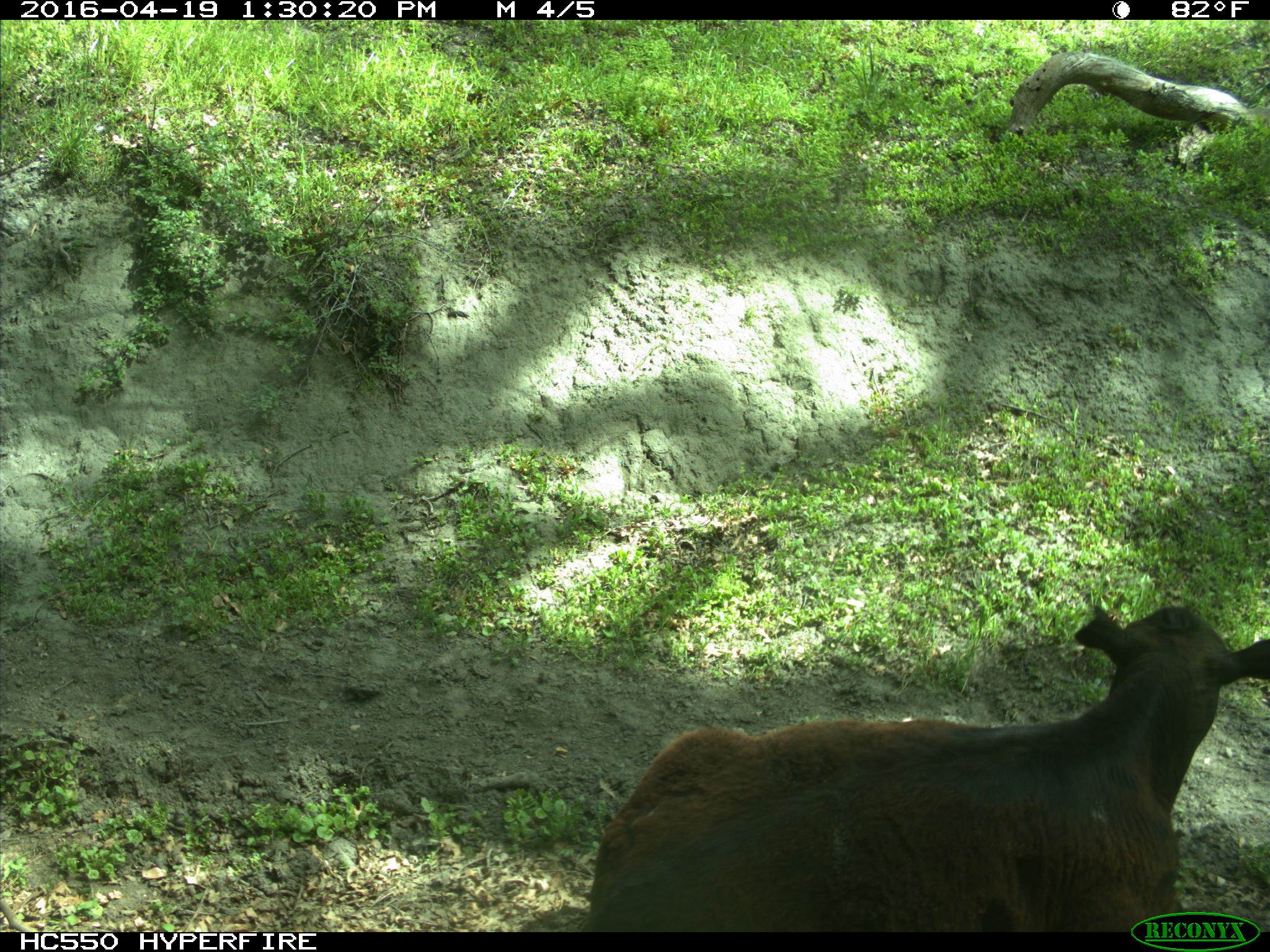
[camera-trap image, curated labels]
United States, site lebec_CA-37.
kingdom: Animalia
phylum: Chordata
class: Mammalia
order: Artiodactyla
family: Bovidae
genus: Bos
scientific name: Bos taurus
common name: domestic cow